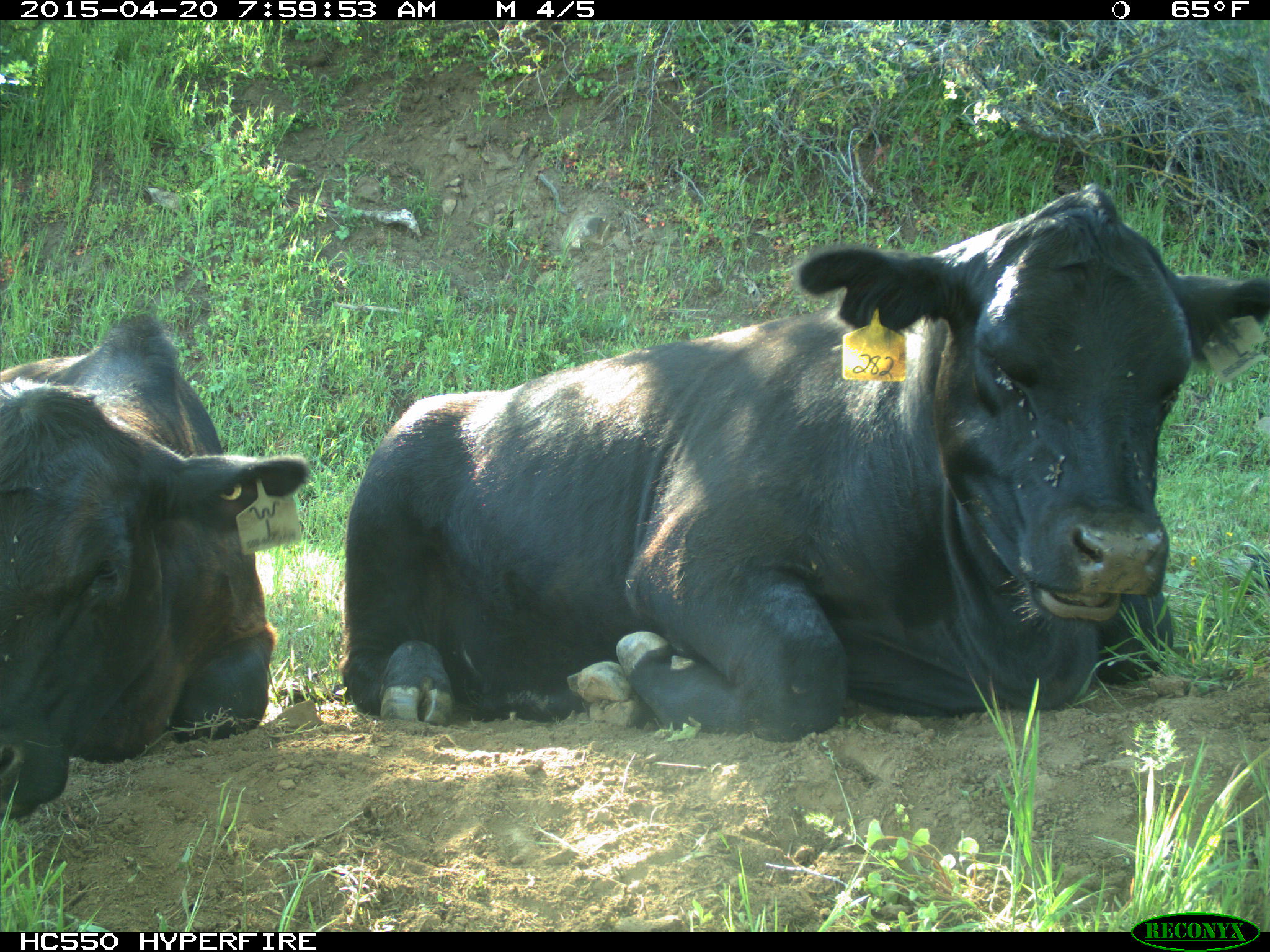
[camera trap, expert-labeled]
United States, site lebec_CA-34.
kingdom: Animalia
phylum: Chordata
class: Mammalia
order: Artiodactyla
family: Bovidae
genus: Bos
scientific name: Bos taurus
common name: domestic cow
Bos taurus (domestic cow).